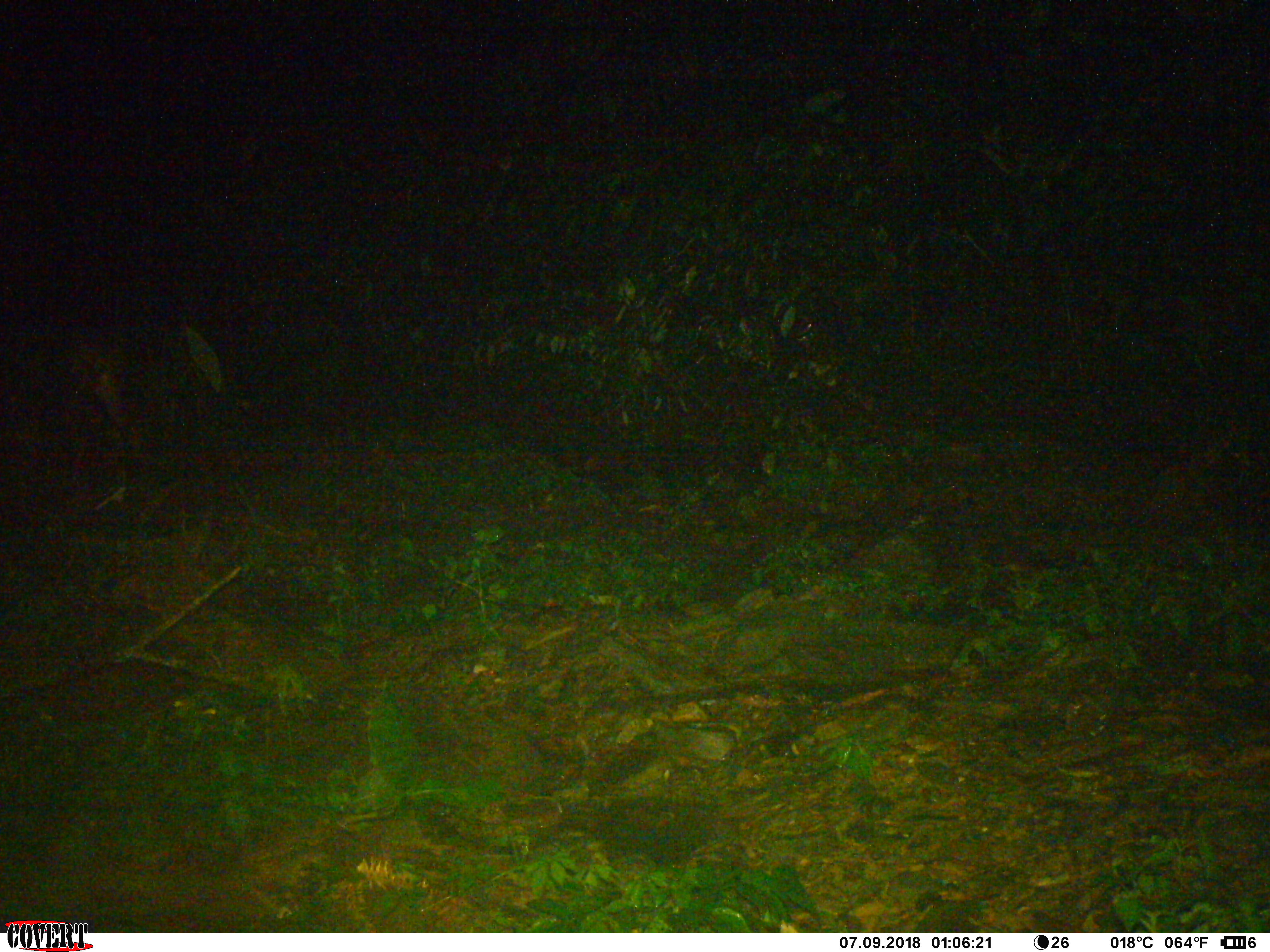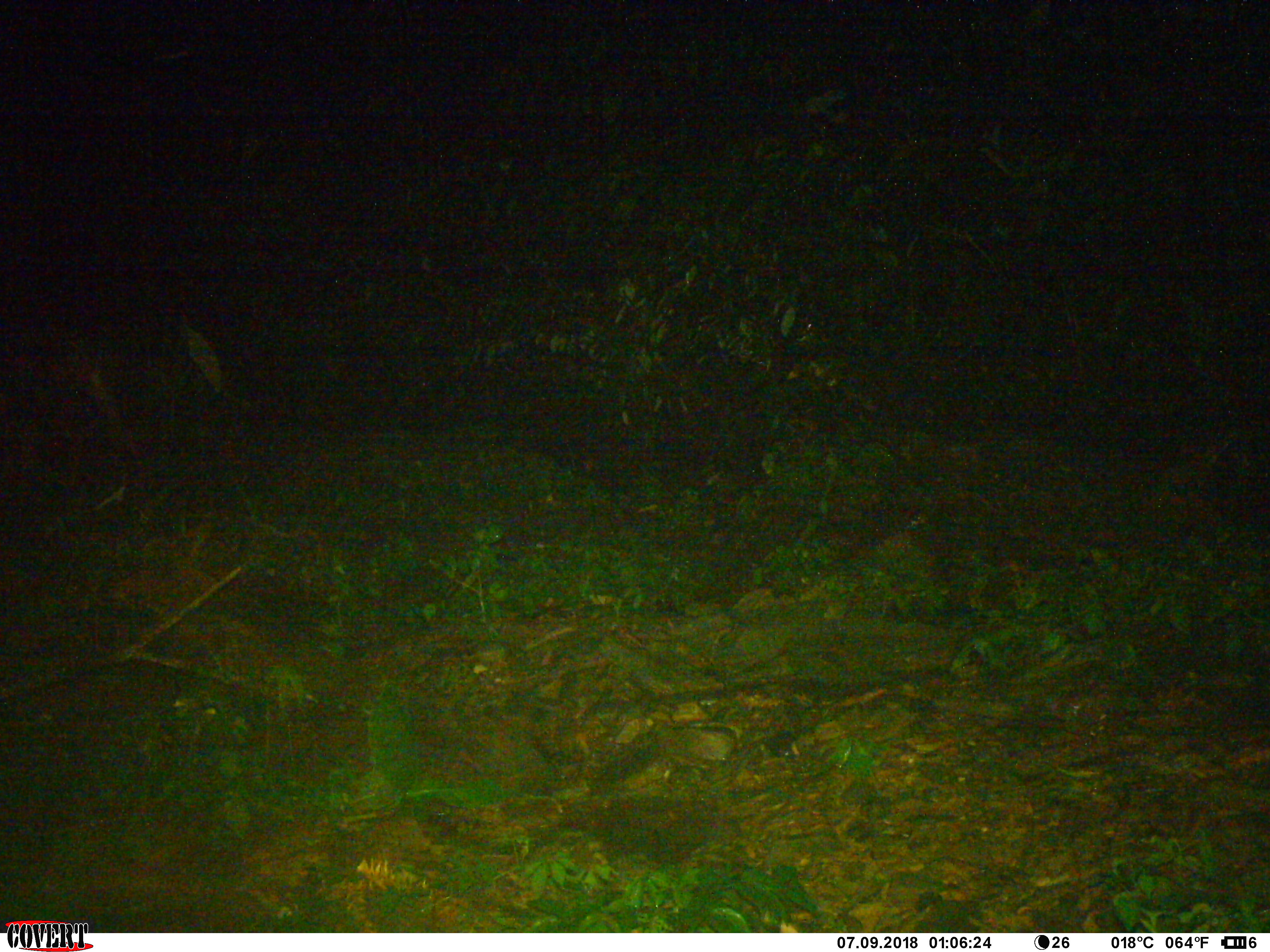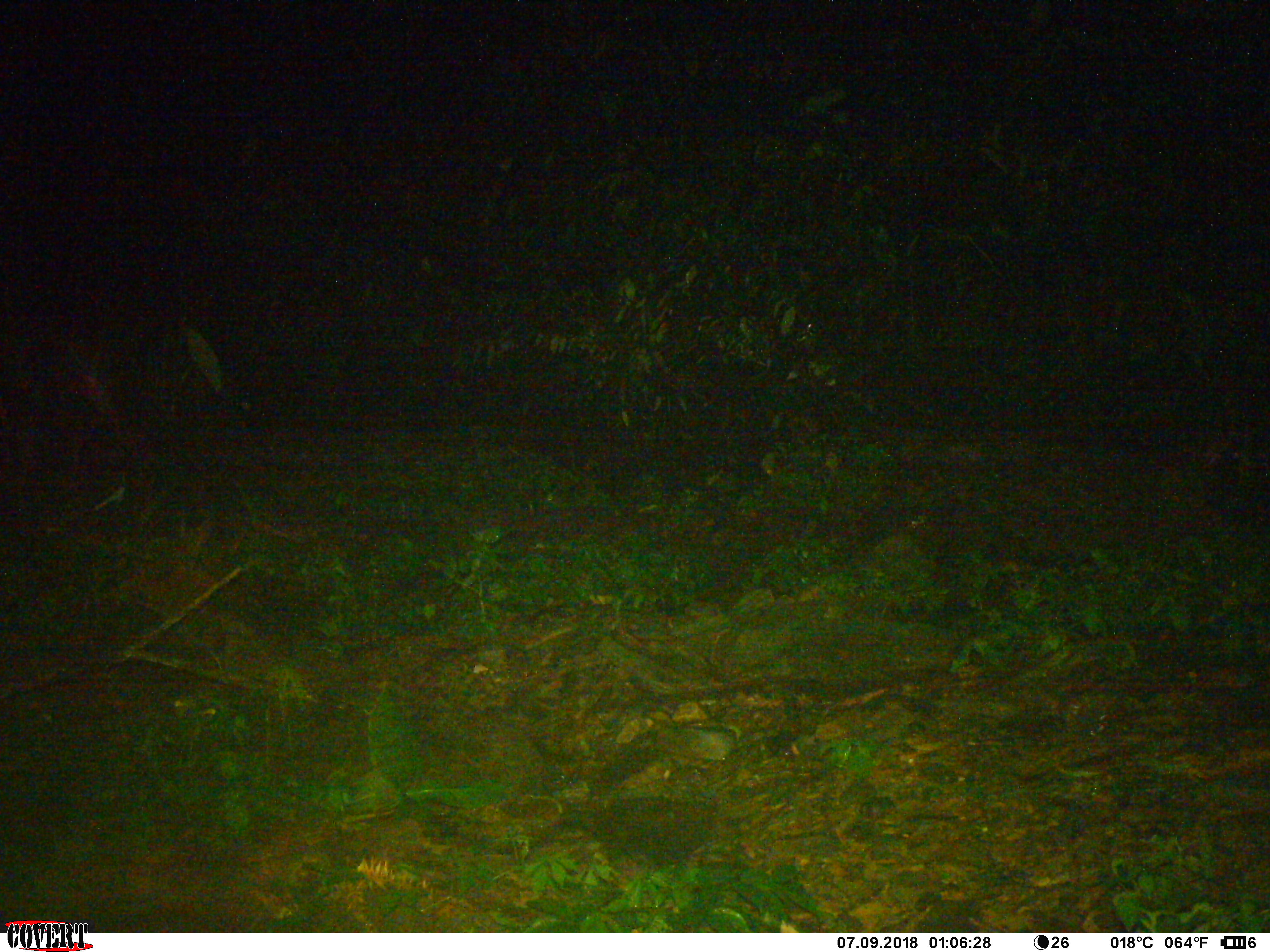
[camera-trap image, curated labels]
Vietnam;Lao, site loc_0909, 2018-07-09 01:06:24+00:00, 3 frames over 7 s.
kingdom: Animalia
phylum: Chordata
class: Mammalia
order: Artiodactyla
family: Bovidae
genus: Capricornis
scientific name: Capricornis sumatraensis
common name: chinese serow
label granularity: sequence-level